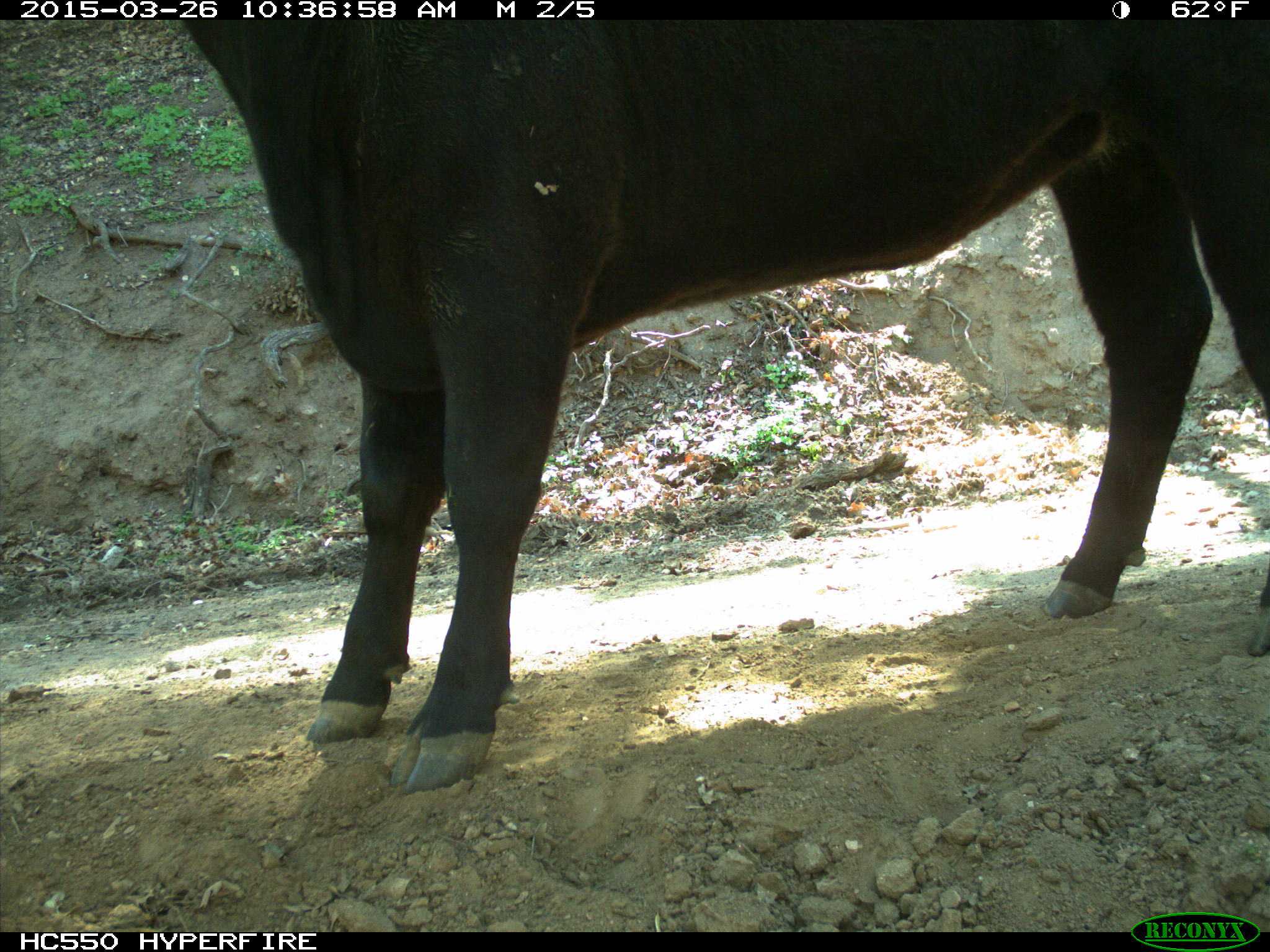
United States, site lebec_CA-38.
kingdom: Animalia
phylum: Chordata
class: Mammalia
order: Artiodactyla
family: Bovidae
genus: Bos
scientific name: Bos taurus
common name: domestic cow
Bos taurus (domestic cow).